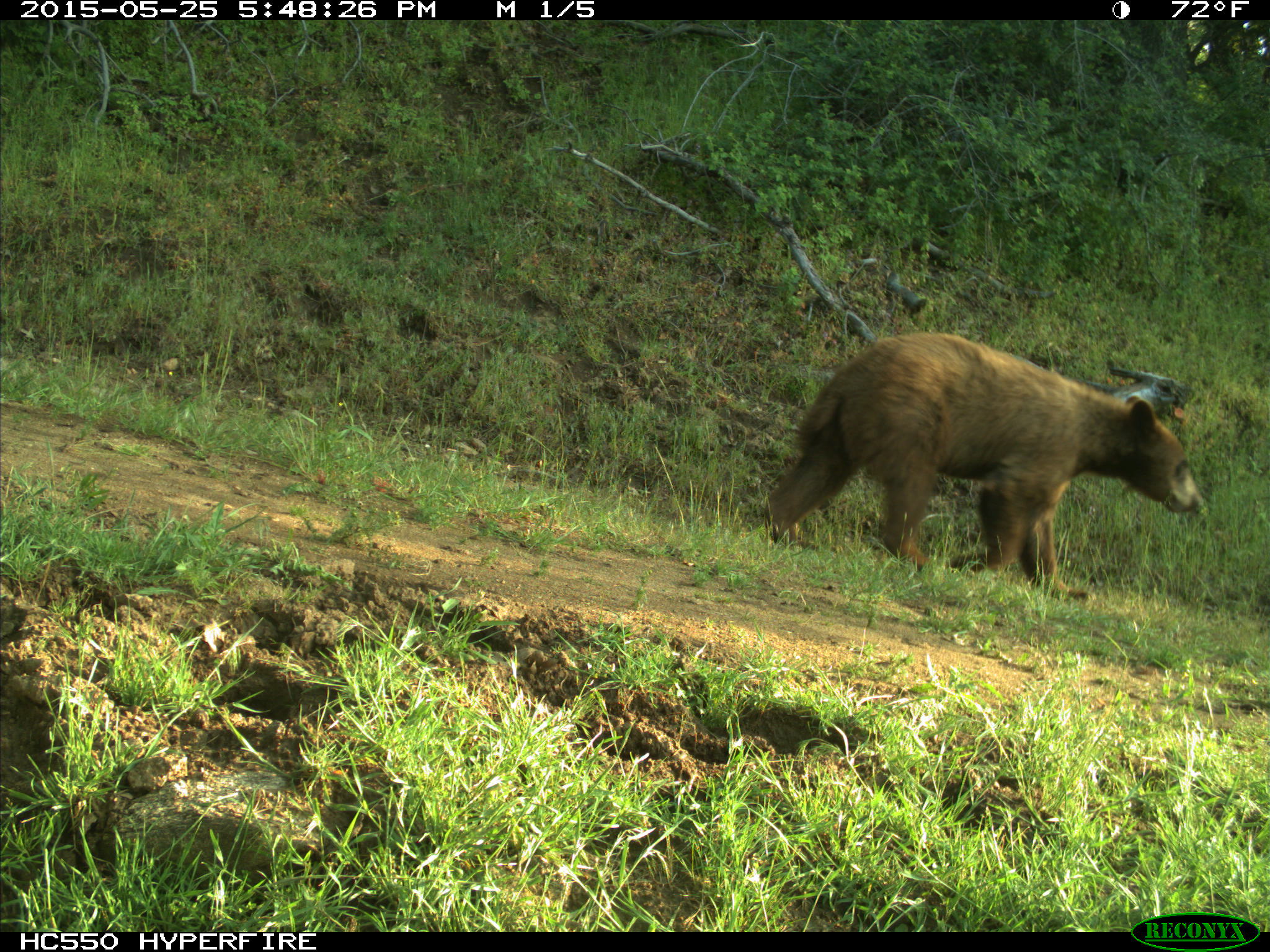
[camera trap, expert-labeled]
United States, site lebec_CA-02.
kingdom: Animalia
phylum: Chordata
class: Mammalia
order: Carnivora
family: Ursidae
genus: Ursus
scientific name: Ursus americanus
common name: american black bear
Ursus americanus (american black bear).